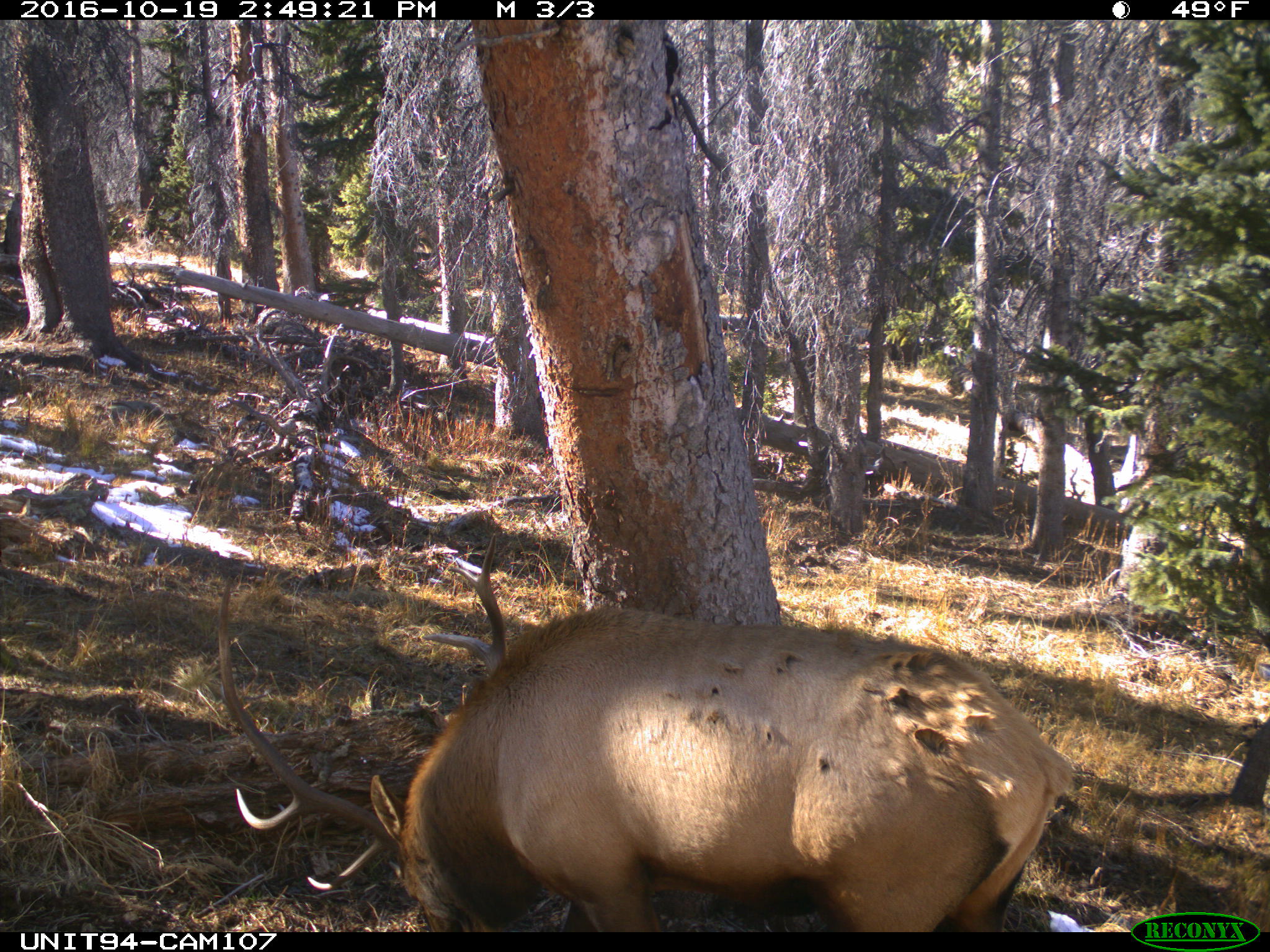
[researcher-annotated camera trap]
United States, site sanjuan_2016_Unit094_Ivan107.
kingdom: Animalia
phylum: Chordata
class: Mammalia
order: Artiodactyla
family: Cervidae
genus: Cervus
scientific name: Cervus elaphus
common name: red deer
Cervus elaphus (red deer).